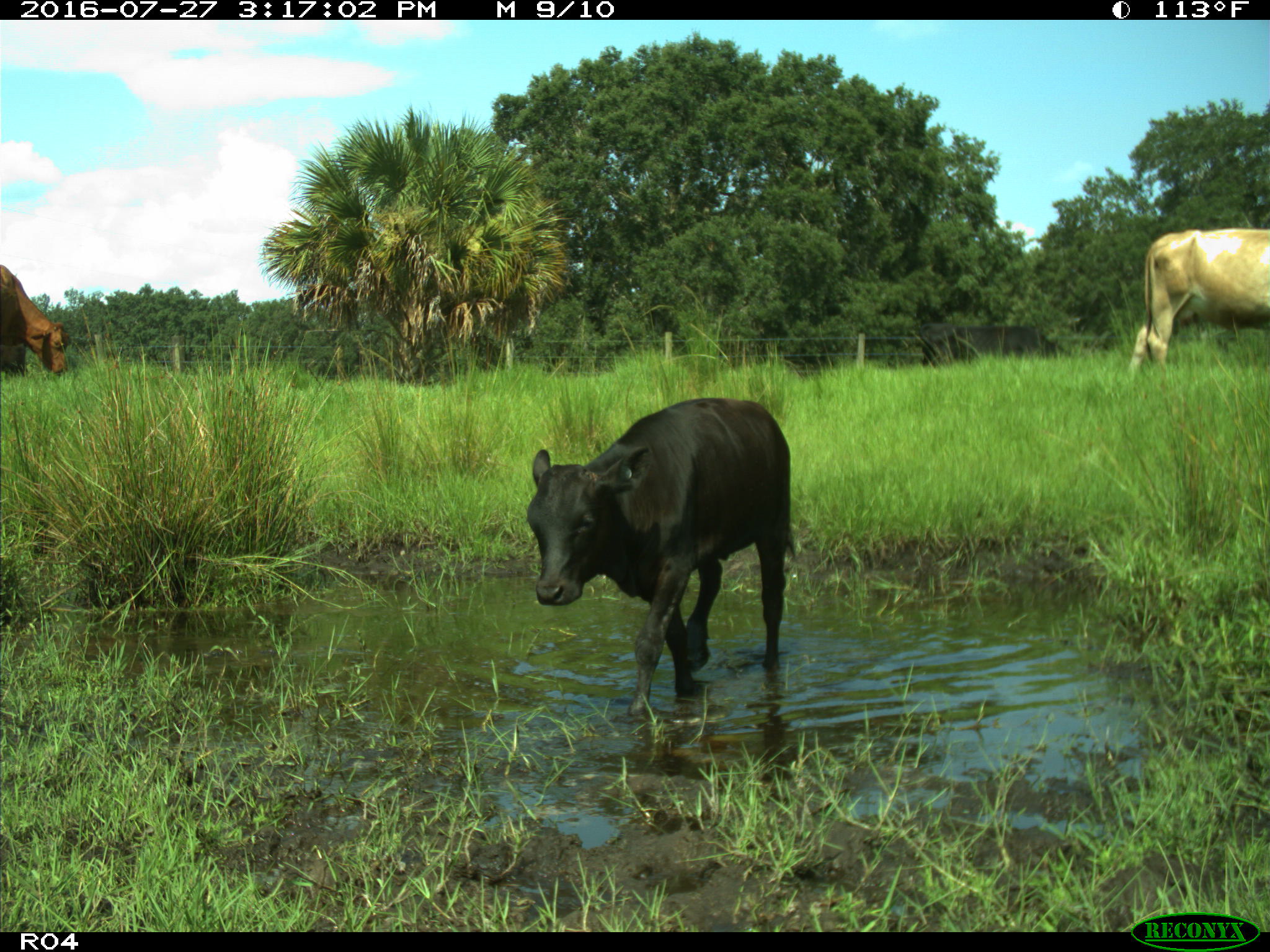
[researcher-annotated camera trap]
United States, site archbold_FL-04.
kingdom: Animalia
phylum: Chordata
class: Mammalia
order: Artiodactyla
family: Bovidae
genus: Bos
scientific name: Bos taurus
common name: domestic cow